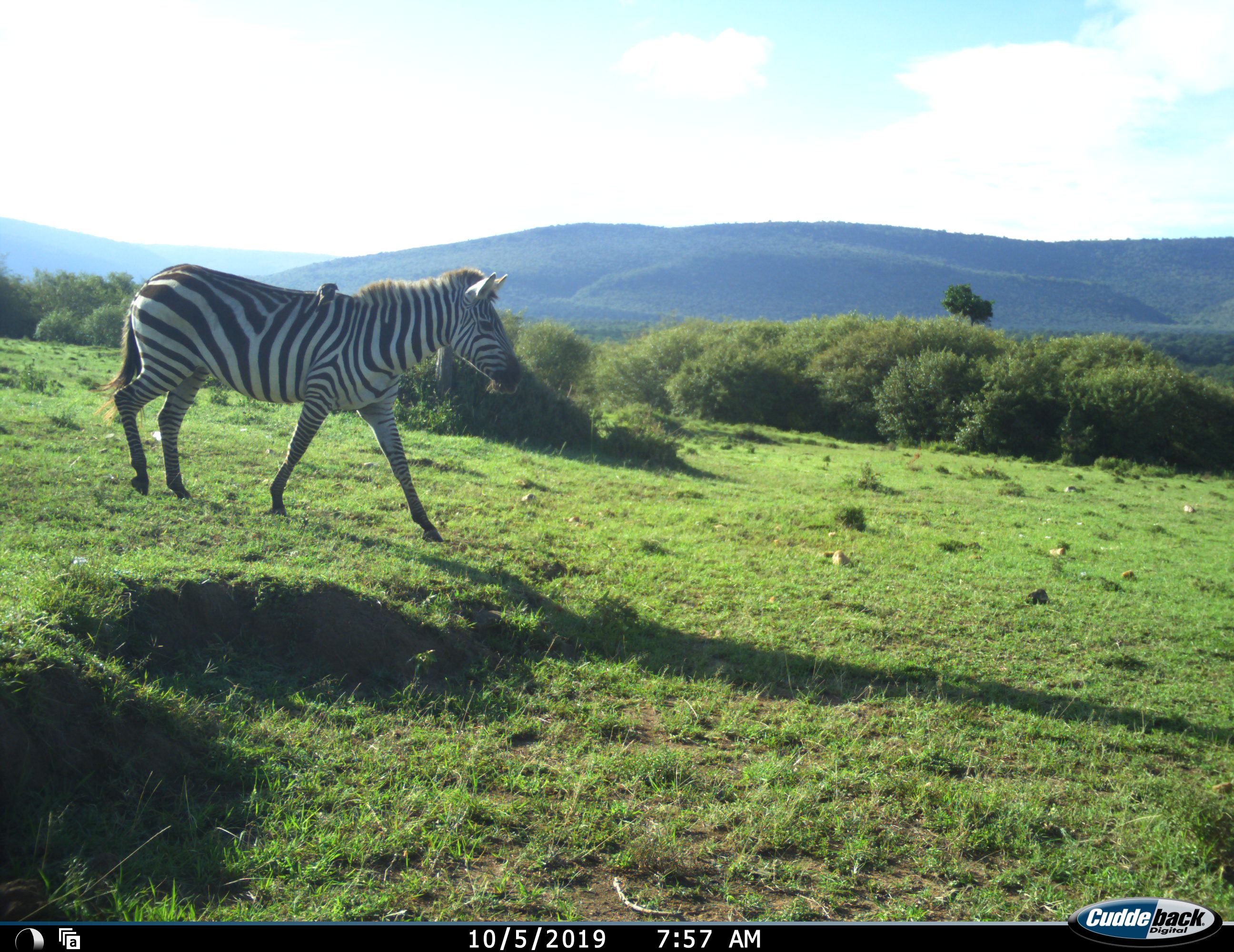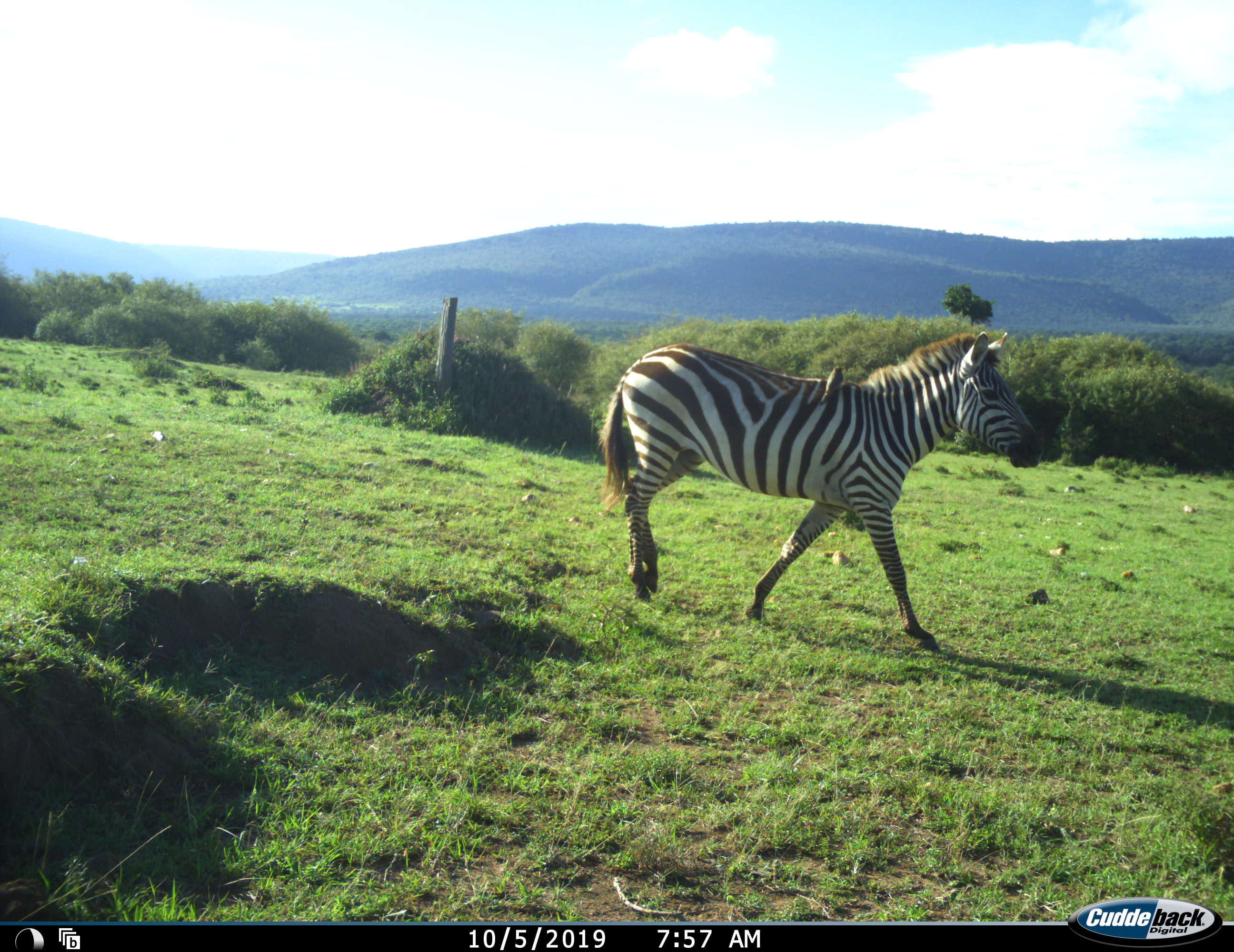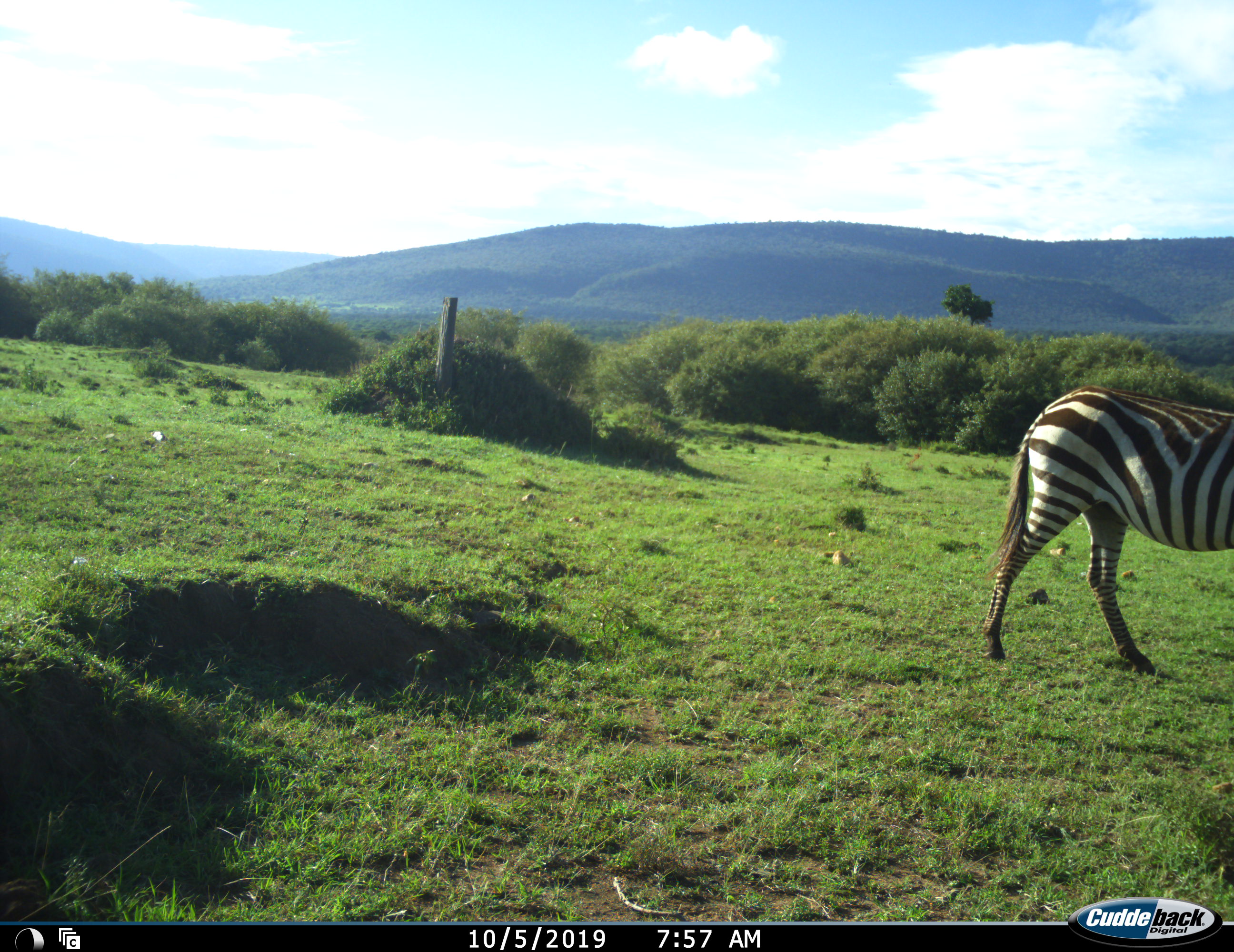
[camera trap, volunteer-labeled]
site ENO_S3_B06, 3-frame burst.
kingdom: Animalia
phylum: Chordata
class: Mammalia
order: Perissodactyla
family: Equidae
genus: Equus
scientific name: Equus quagga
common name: plains zebra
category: zebraplains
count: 1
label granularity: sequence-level